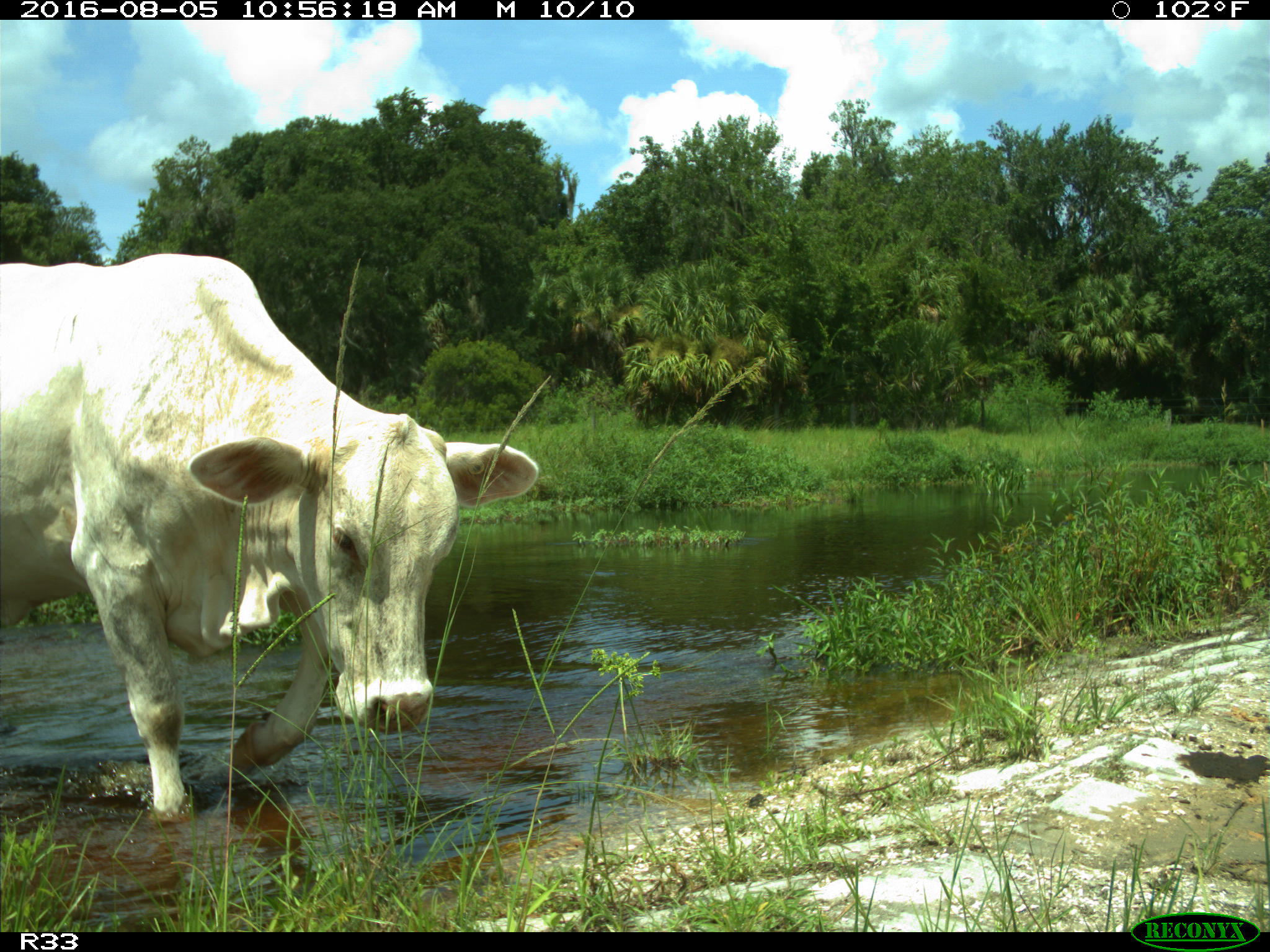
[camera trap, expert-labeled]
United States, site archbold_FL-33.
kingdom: Animalia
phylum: Chordata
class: Mammalia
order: Artiodactyla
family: Bovidae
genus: Bos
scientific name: Bos taurus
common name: domestic cow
Bos taurus (domestic cow).